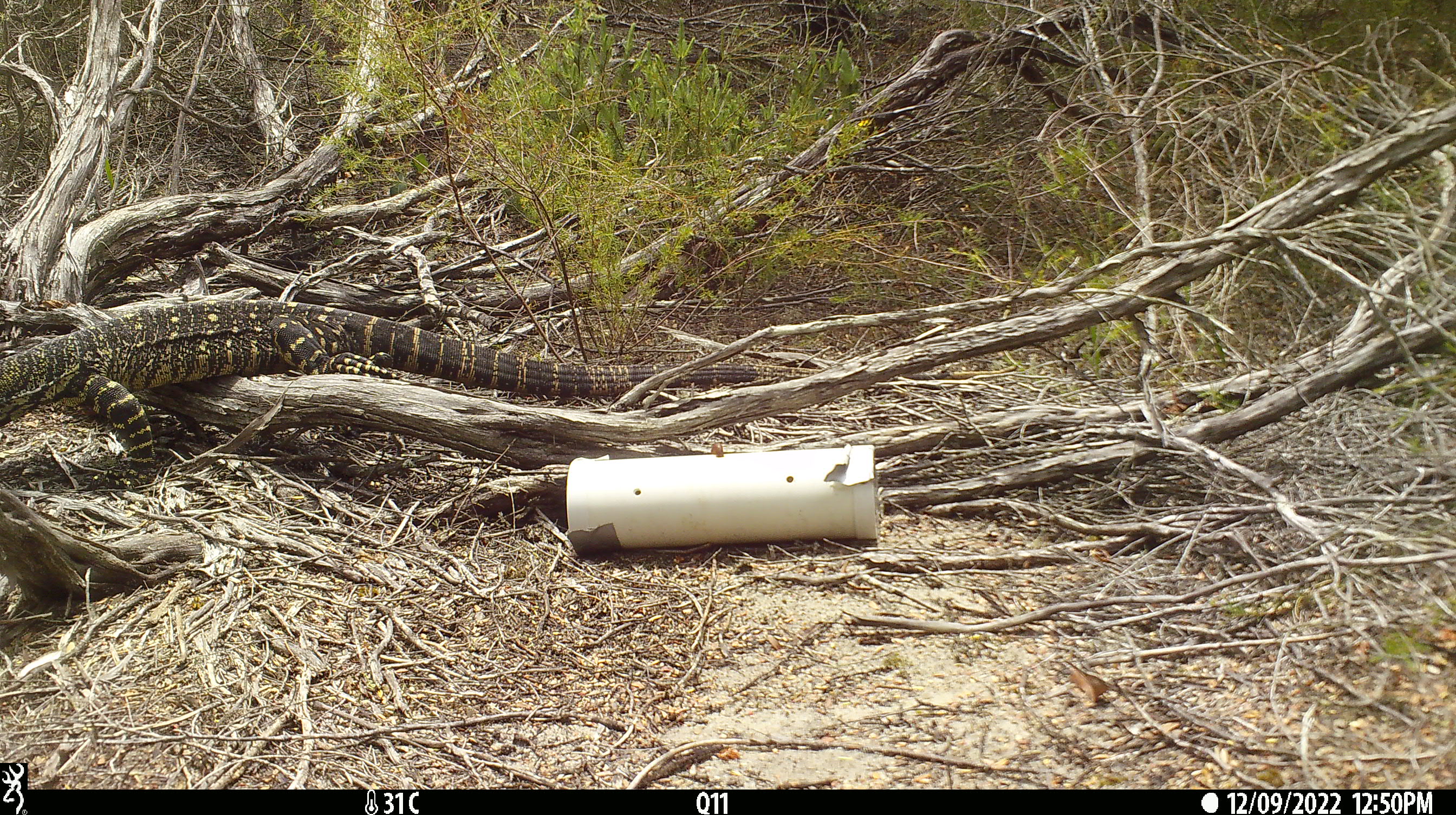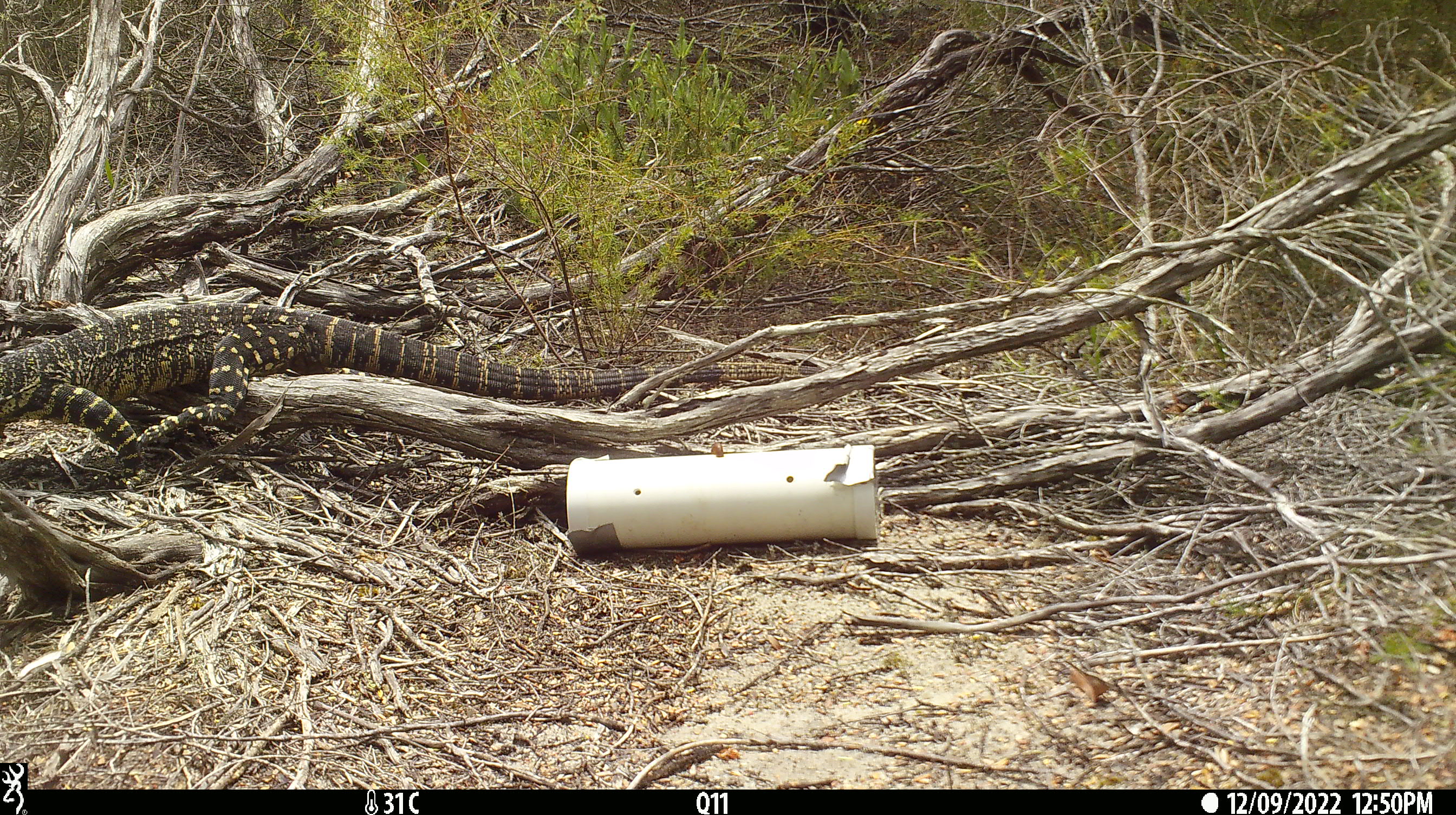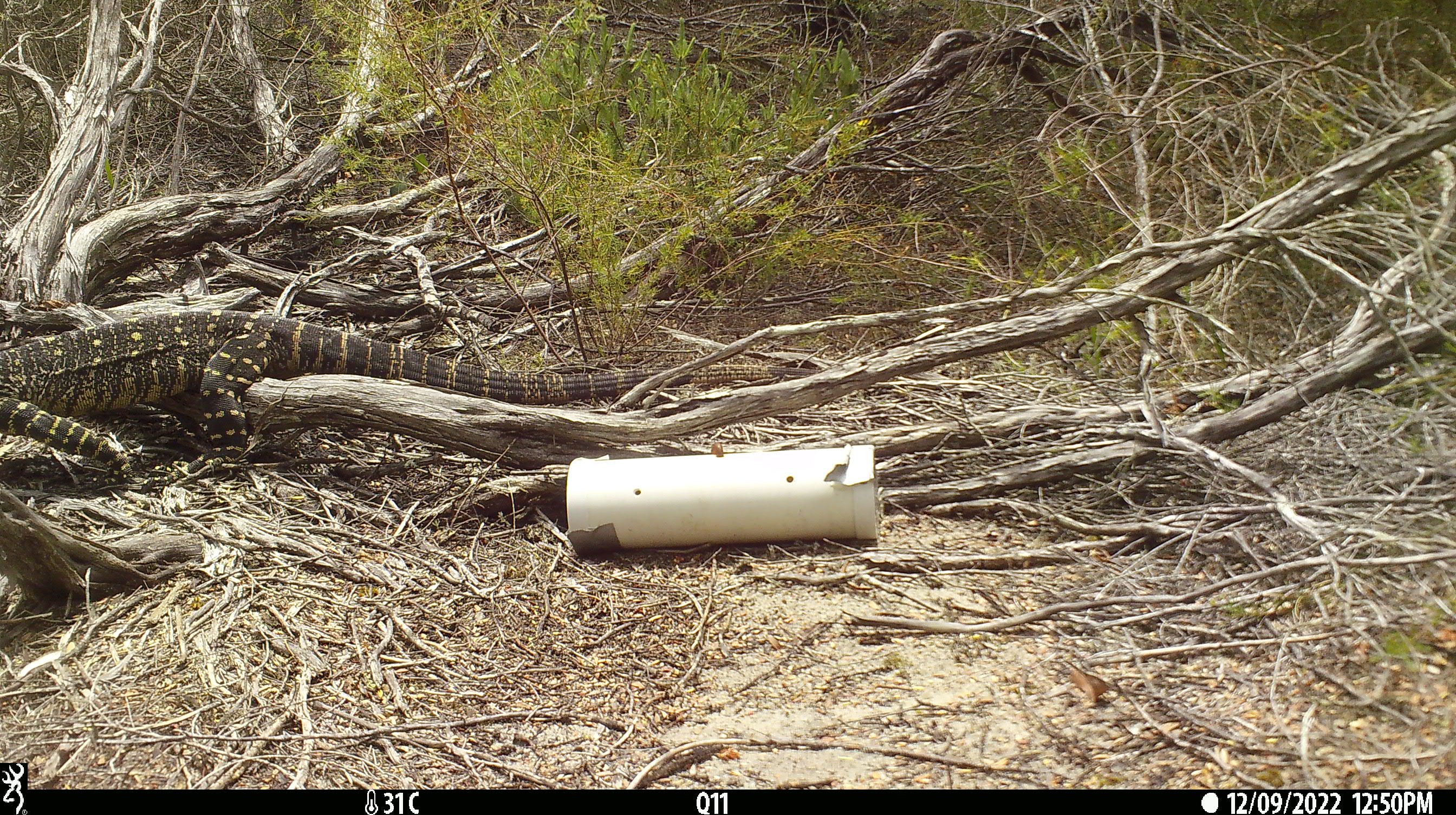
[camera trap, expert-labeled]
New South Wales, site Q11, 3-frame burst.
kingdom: Animalia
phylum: Chordata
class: Reptilia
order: Squamata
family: Varanidae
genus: Varanus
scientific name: Varanus varius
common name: lace monitor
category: goanna